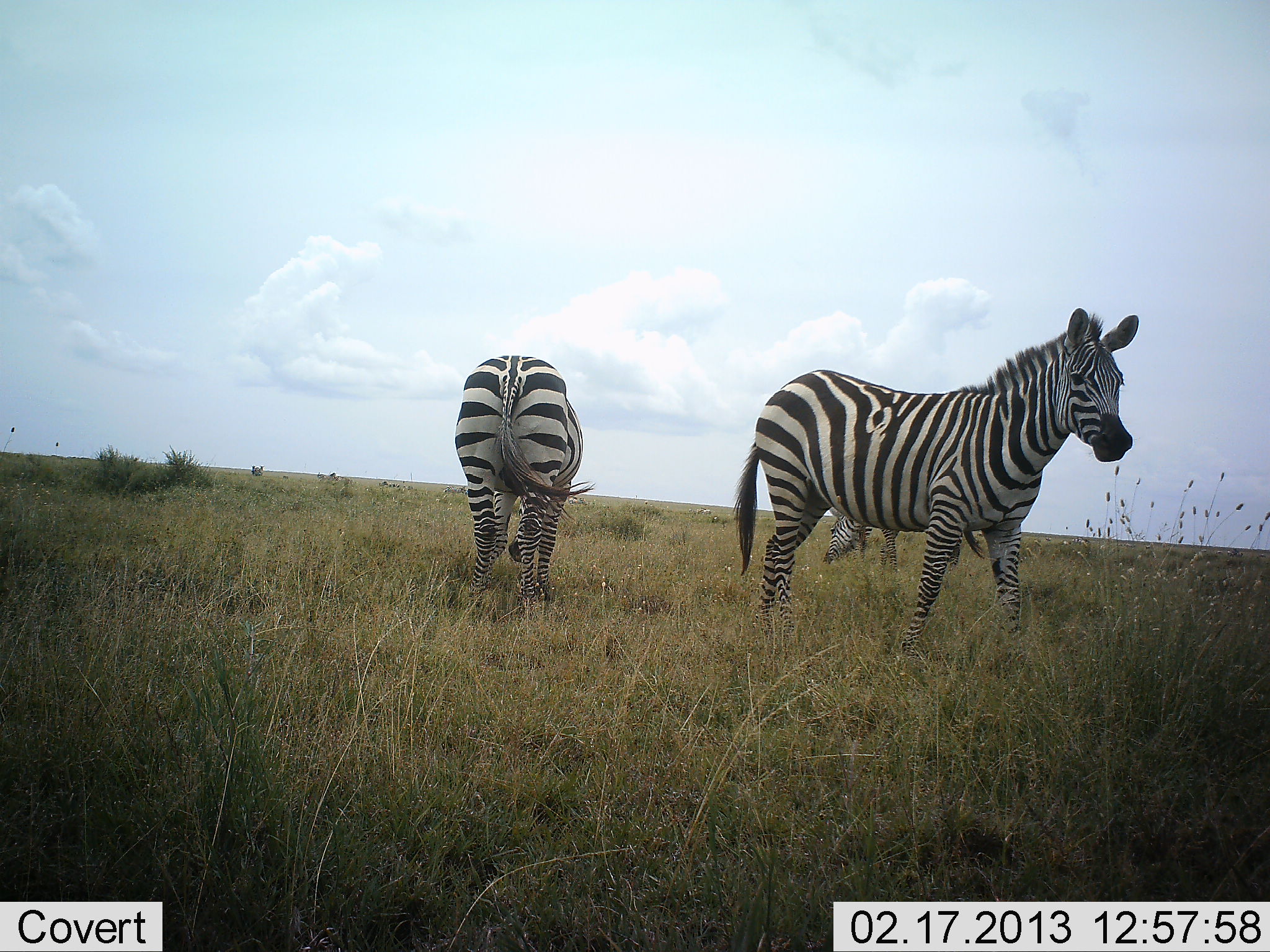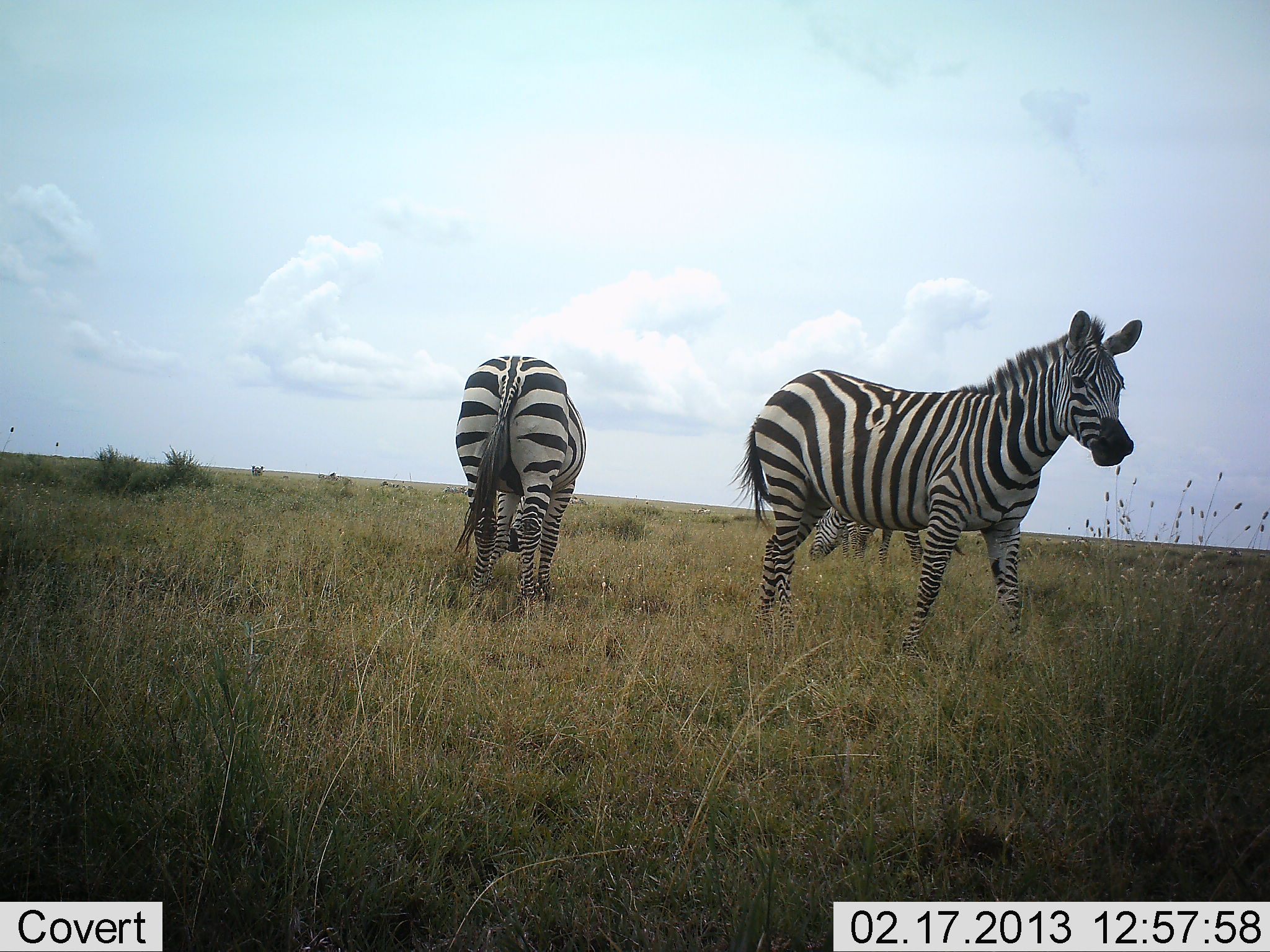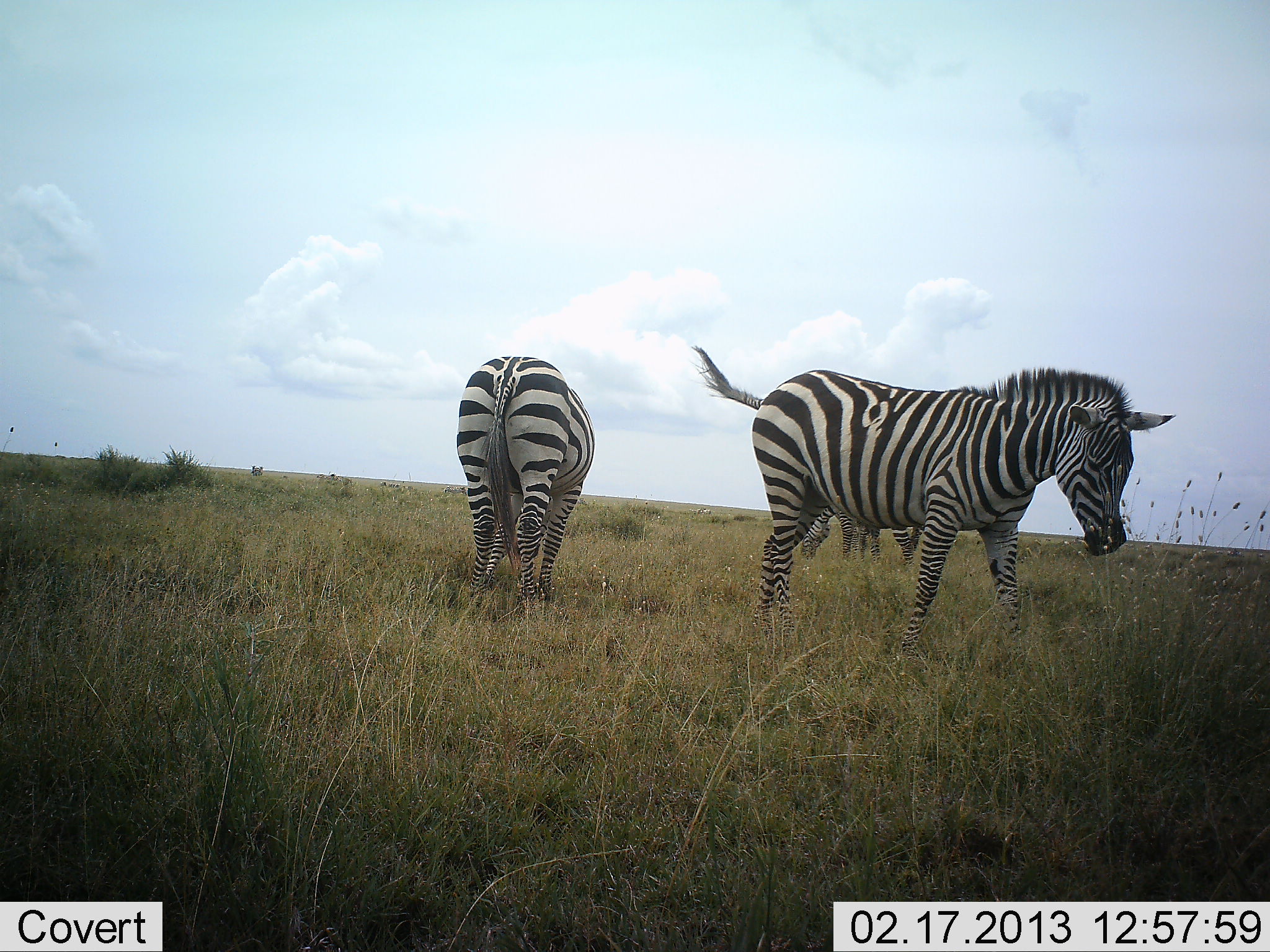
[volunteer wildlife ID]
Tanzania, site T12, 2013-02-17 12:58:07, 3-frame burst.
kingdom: Animalia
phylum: Chordata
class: Mammalia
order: Perissodactyla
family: Equidae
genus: Equus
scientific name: Equus quagga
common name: plains zebra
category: zebra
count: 3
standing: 69%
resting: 0%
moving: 11%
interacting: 0%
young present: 0%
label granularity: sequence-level